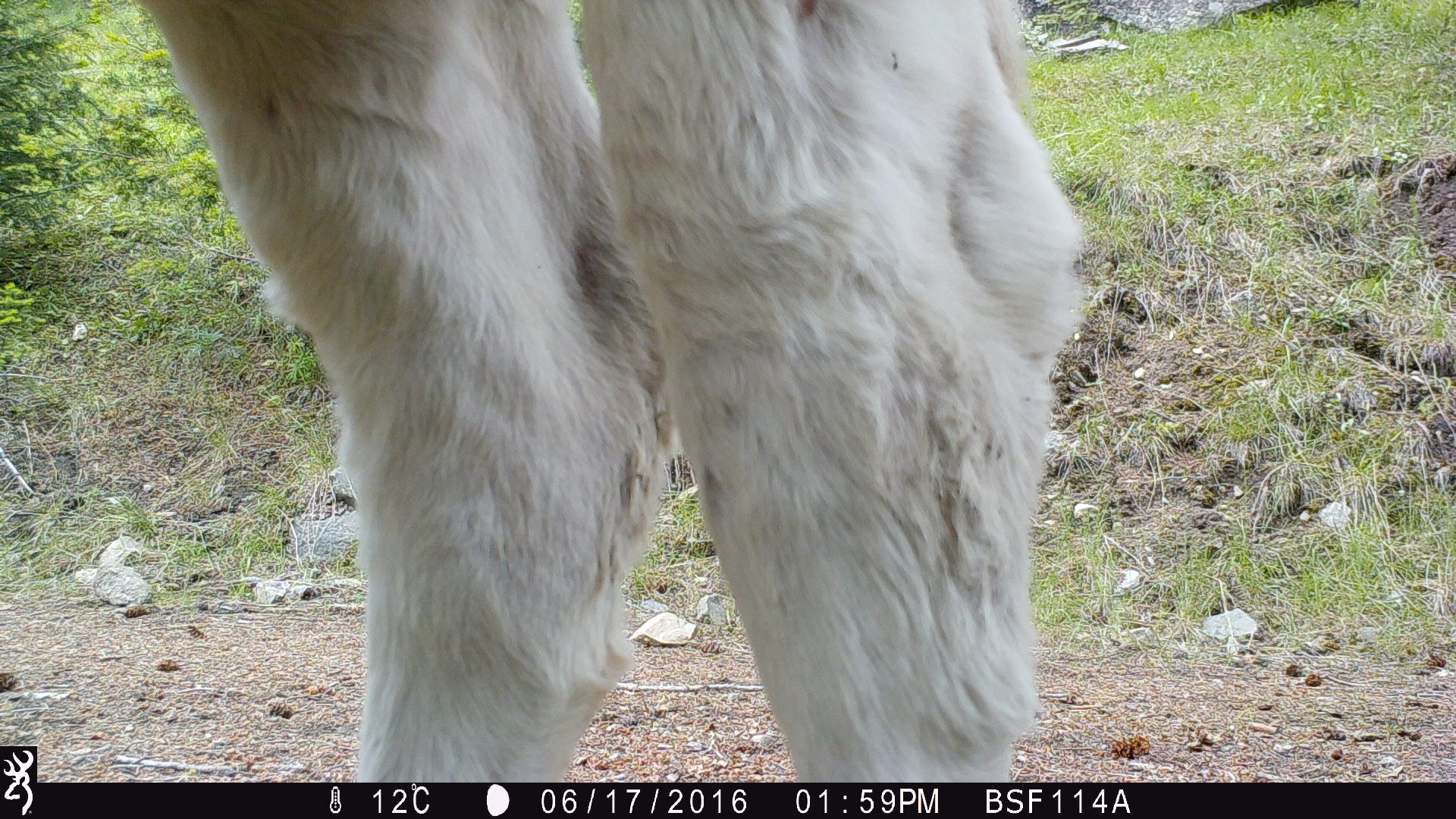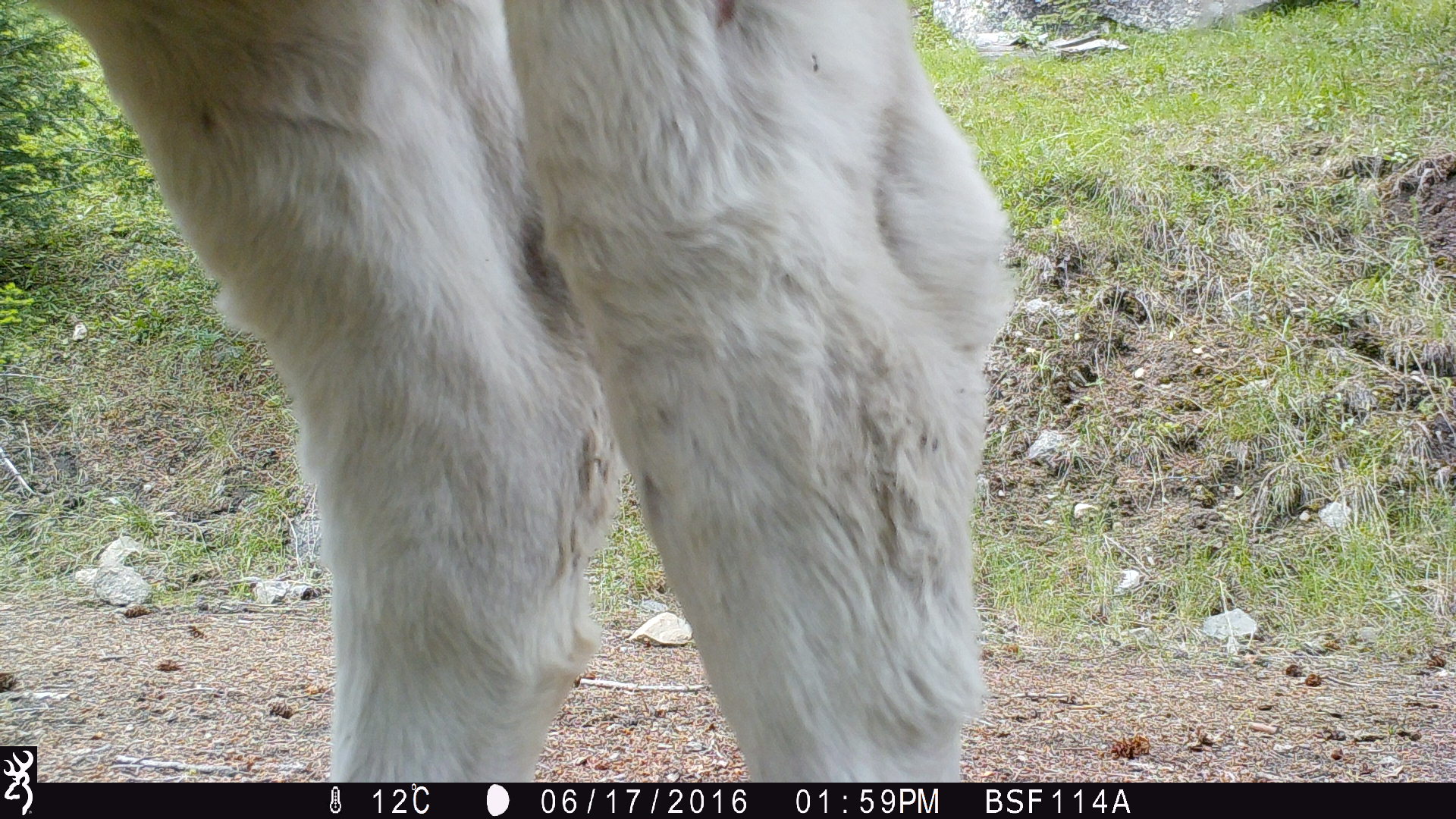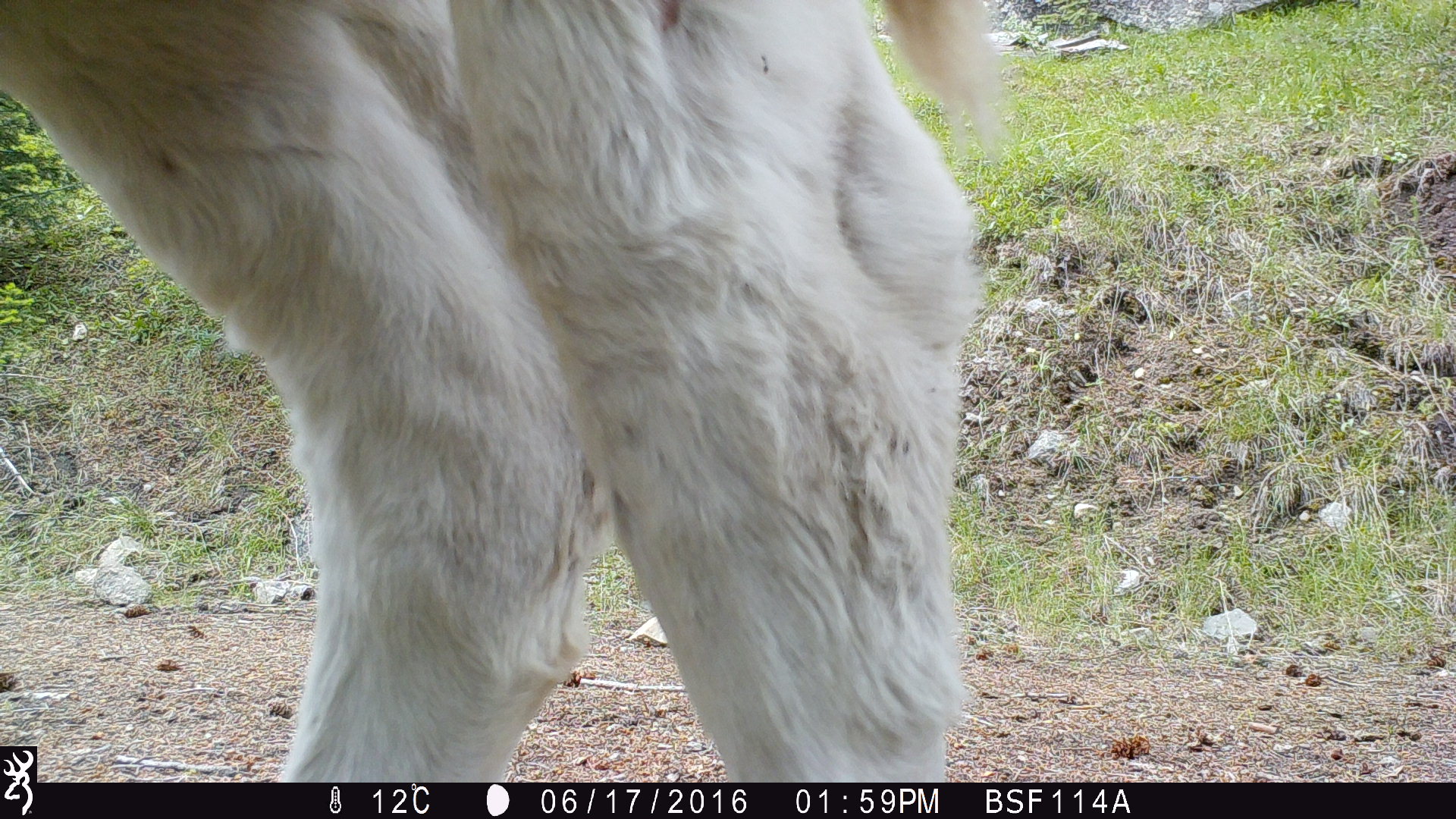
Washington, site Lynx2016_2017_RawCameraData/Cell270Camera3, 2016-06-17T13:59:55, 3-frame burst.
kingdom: Animalia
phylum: Chordata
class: Mammalia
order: Artiodactyla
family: Bovidae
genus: Bos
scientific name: Bos taurus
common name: domestic cattle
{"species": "domestic cattle (Bos taurus)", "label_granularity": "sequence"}